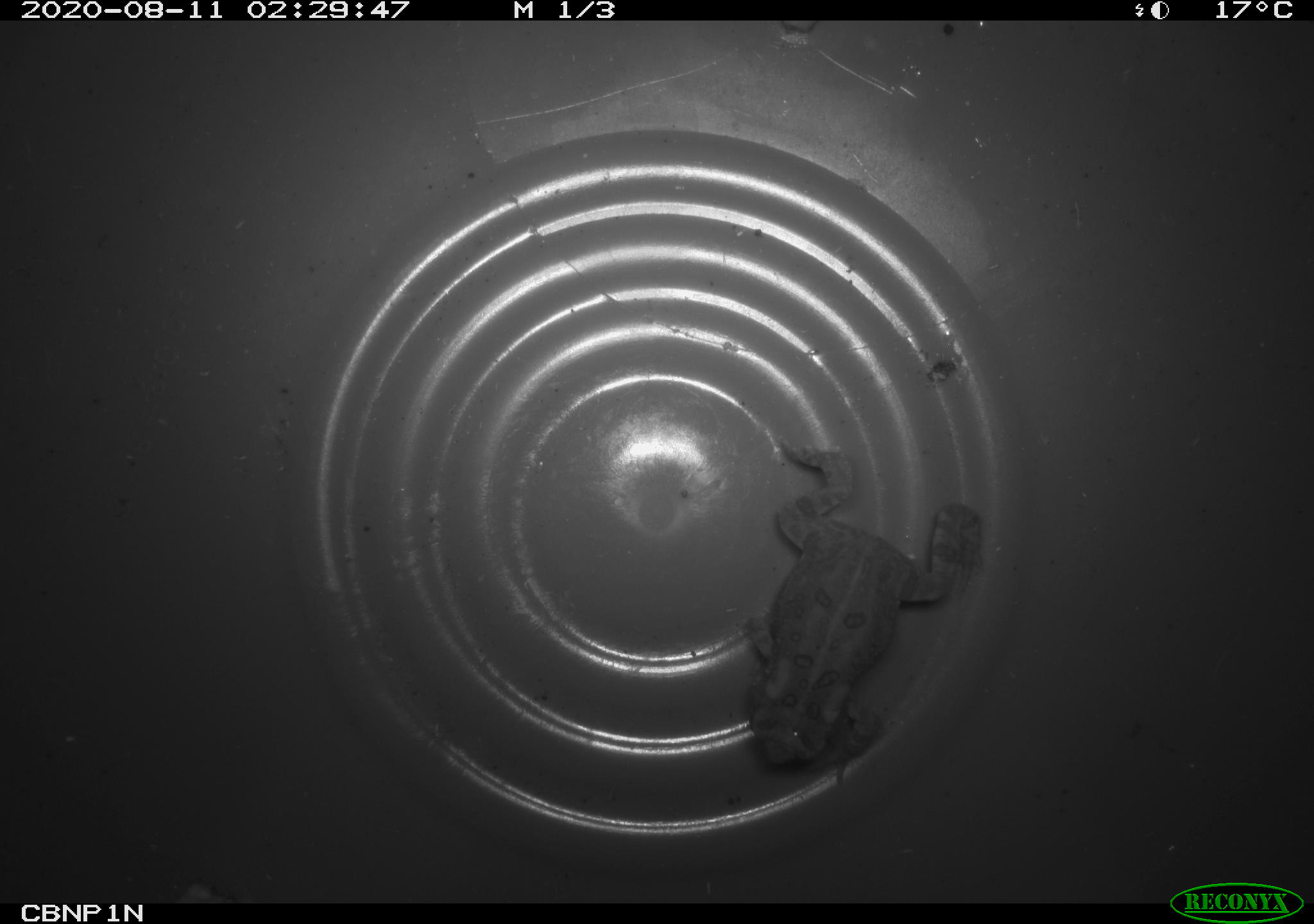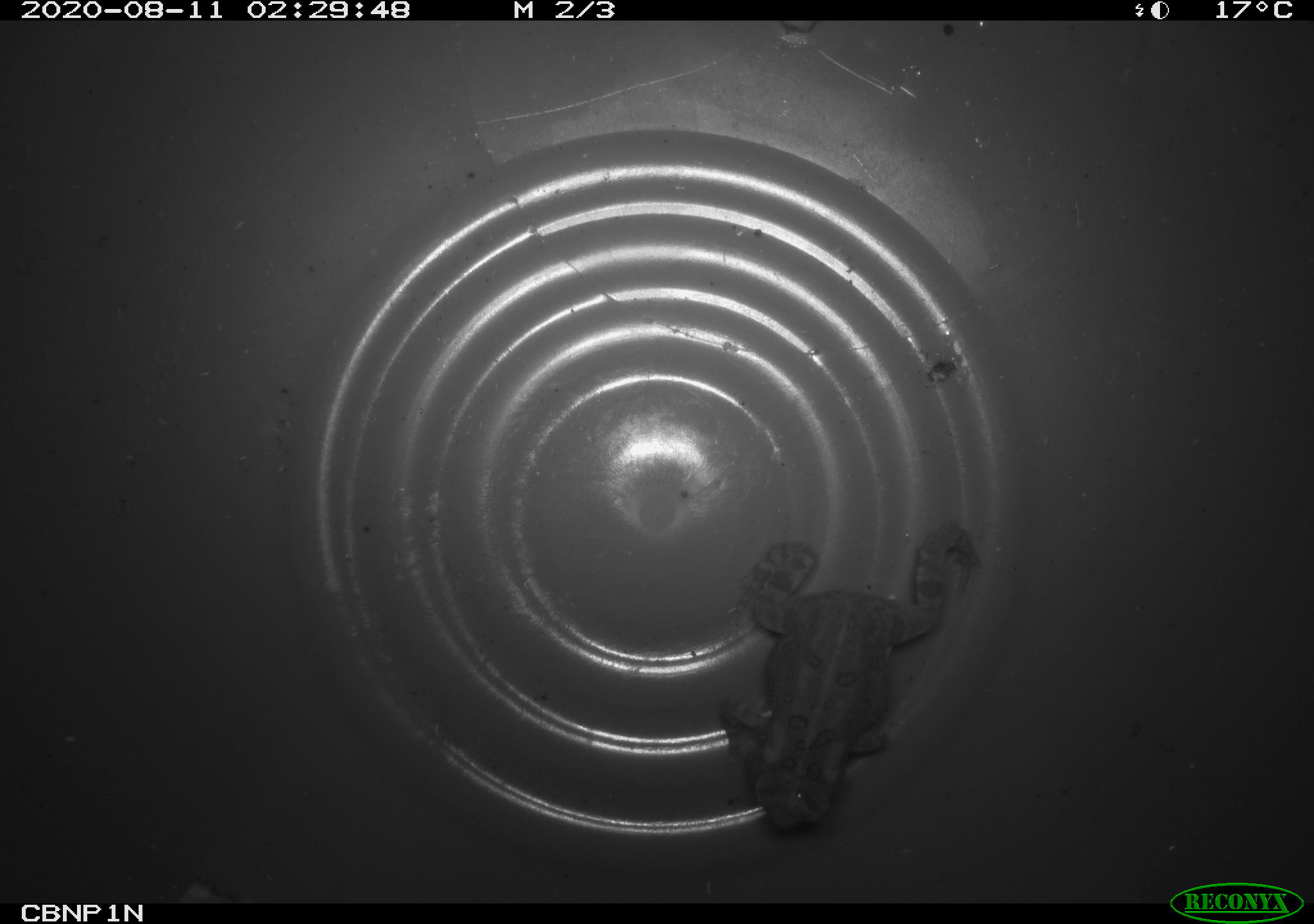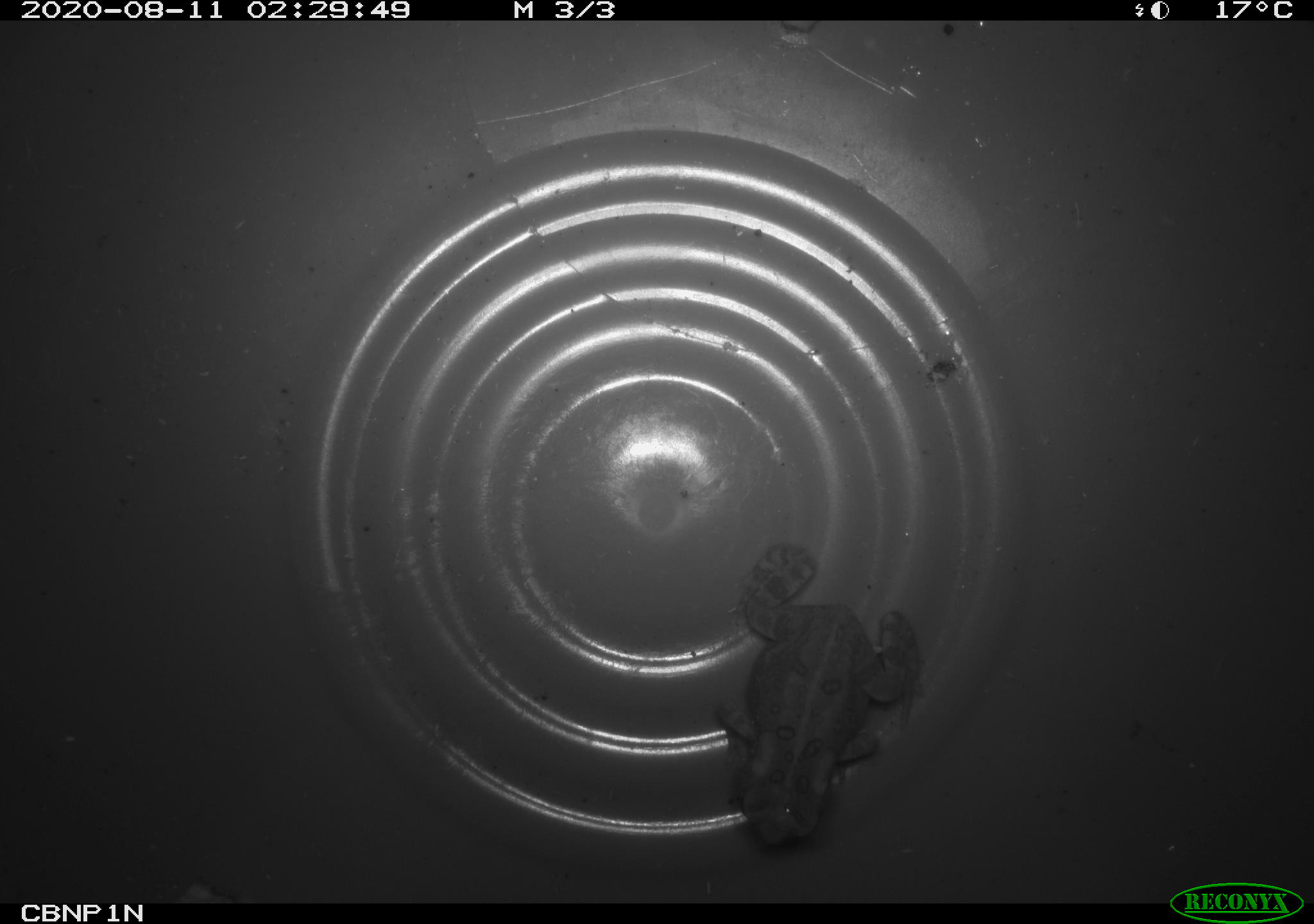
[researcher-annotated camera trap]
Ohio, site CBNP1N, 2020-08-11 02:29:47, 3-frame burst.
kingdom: Animalia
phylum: Chordata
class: Amphibia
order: Anura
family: Bufonidae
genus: Anaxyrus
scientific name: Anaxyrus americanus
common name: american toad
American toad (Anaxyrus americanus).